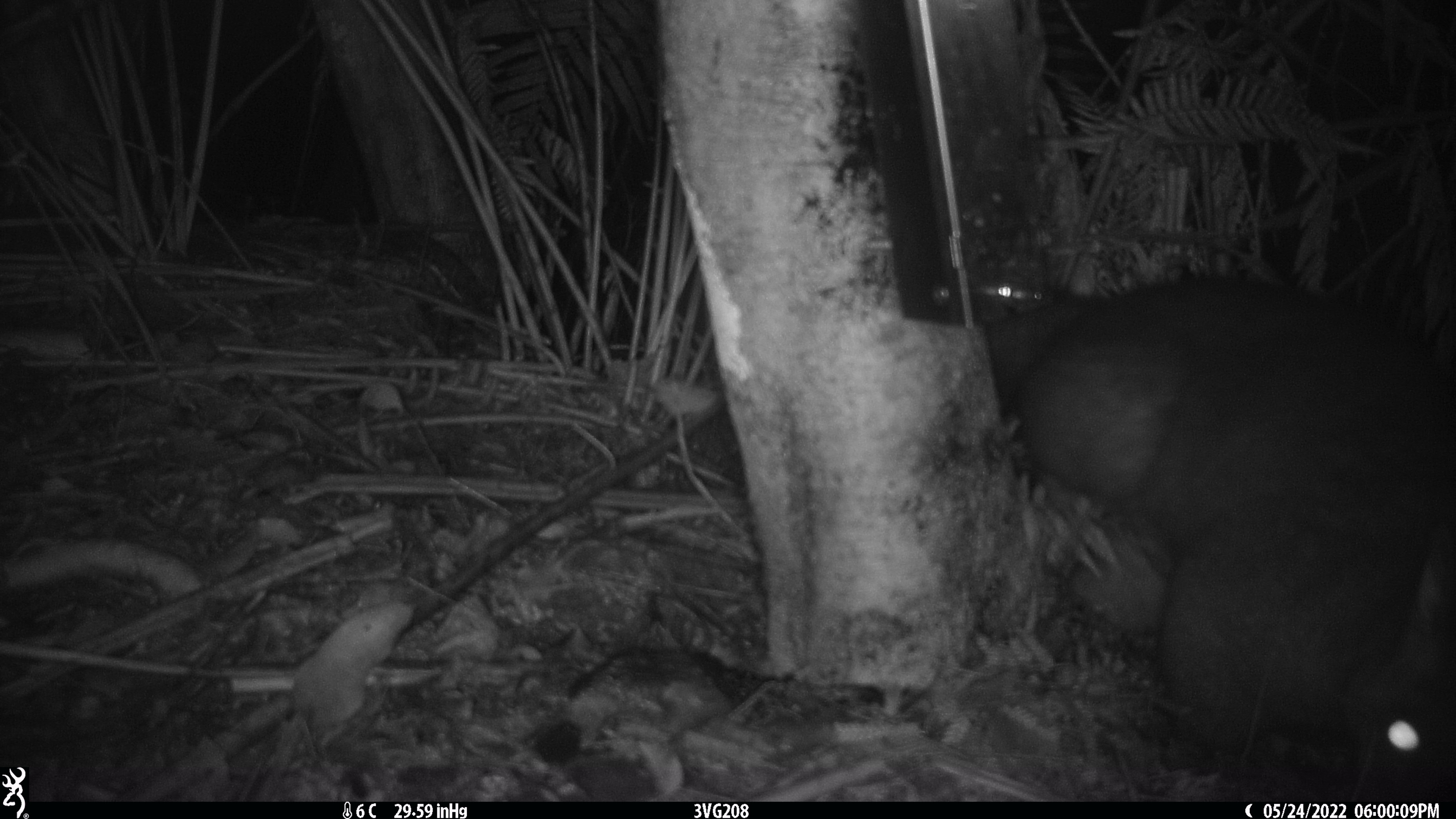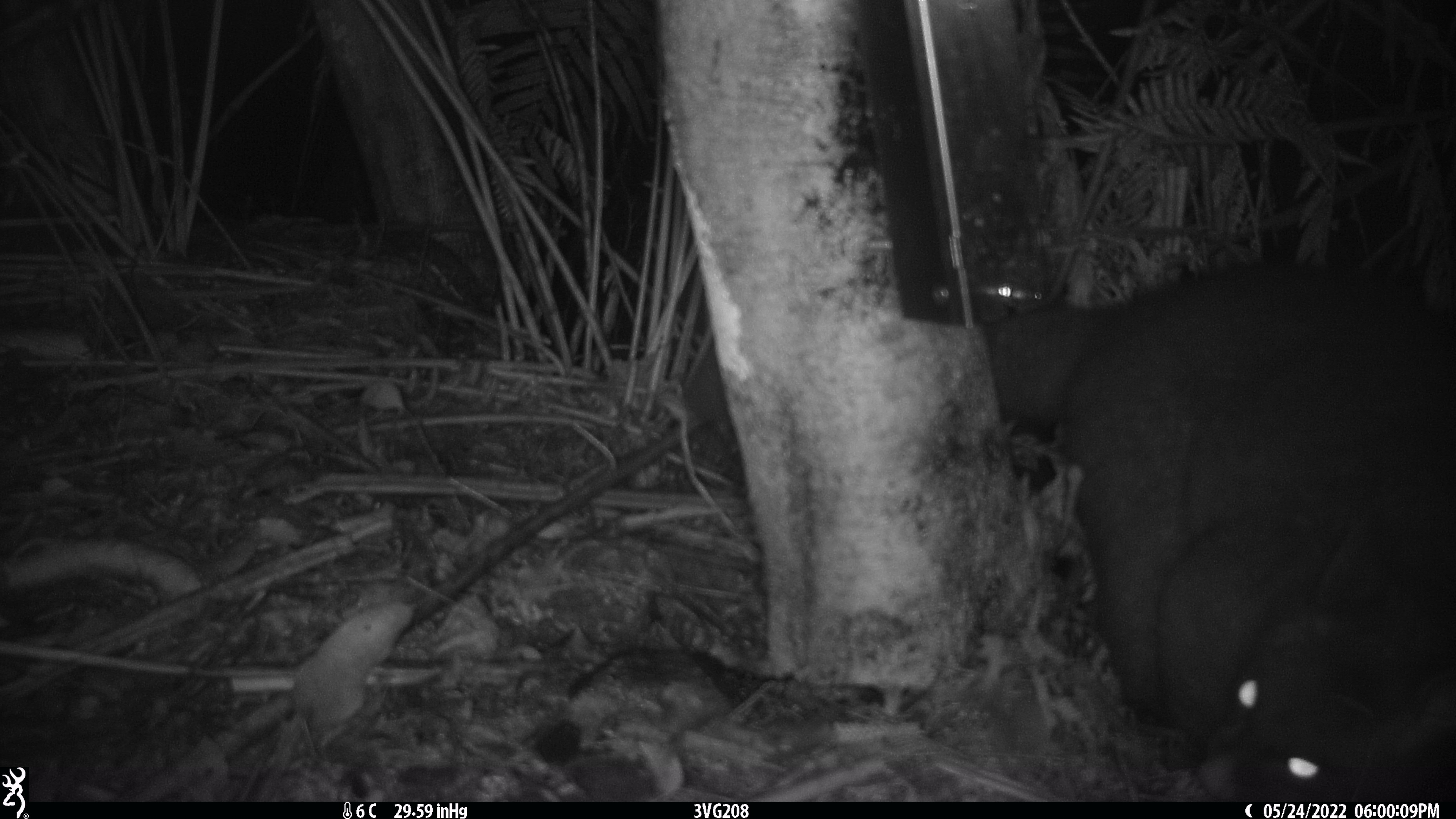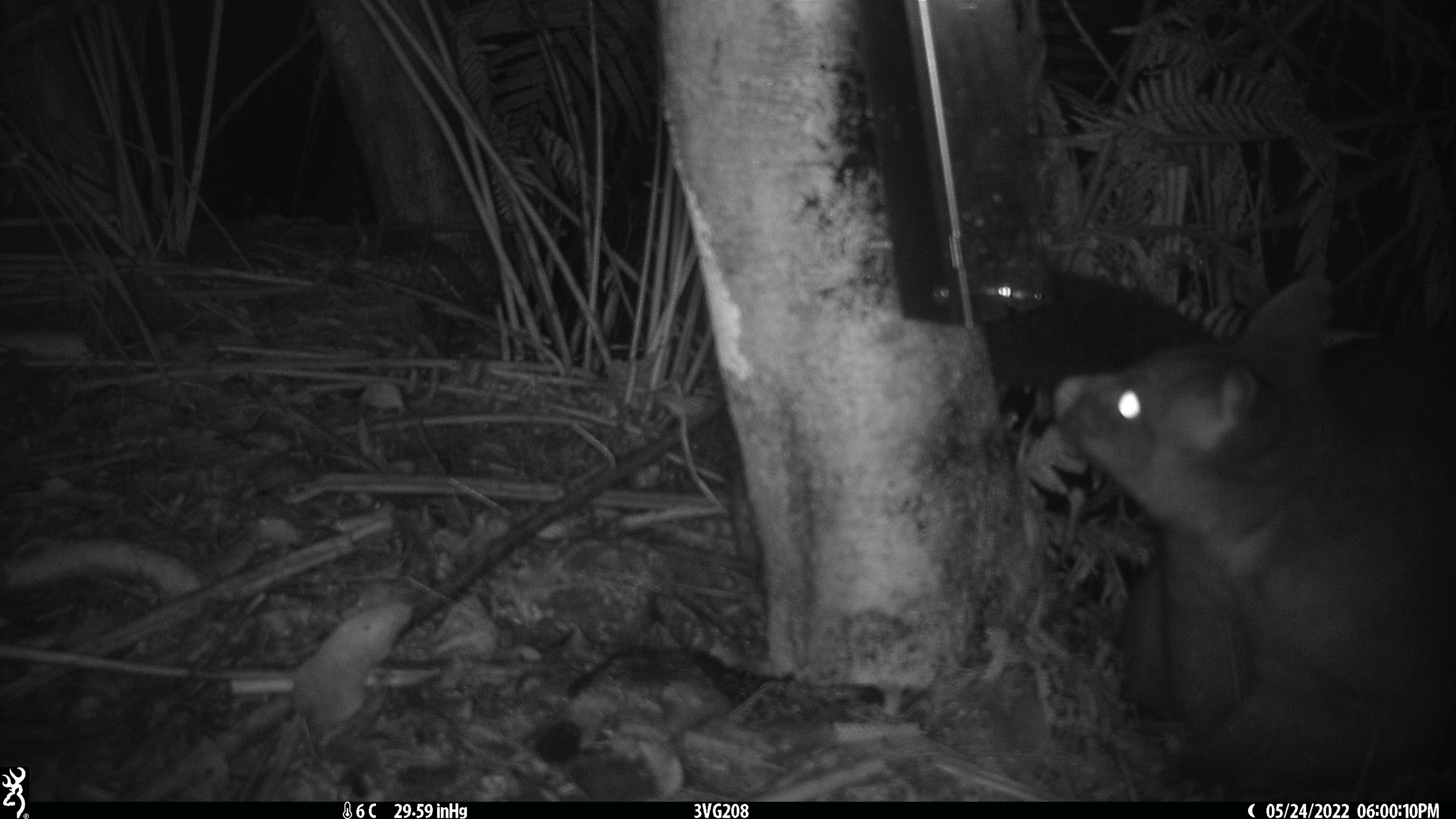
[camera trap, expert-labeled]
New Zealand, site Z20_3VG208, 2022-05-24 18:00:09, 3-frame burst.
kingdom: Animalia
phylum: Chordata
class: Mammalia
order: Diprotodontia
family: Phalangeridae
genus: Trichosurus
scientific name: Trichosurus vulpecula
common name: common brushtail possum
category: possum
Possum (common brushtail possum) (Trichosurus vulpecula).